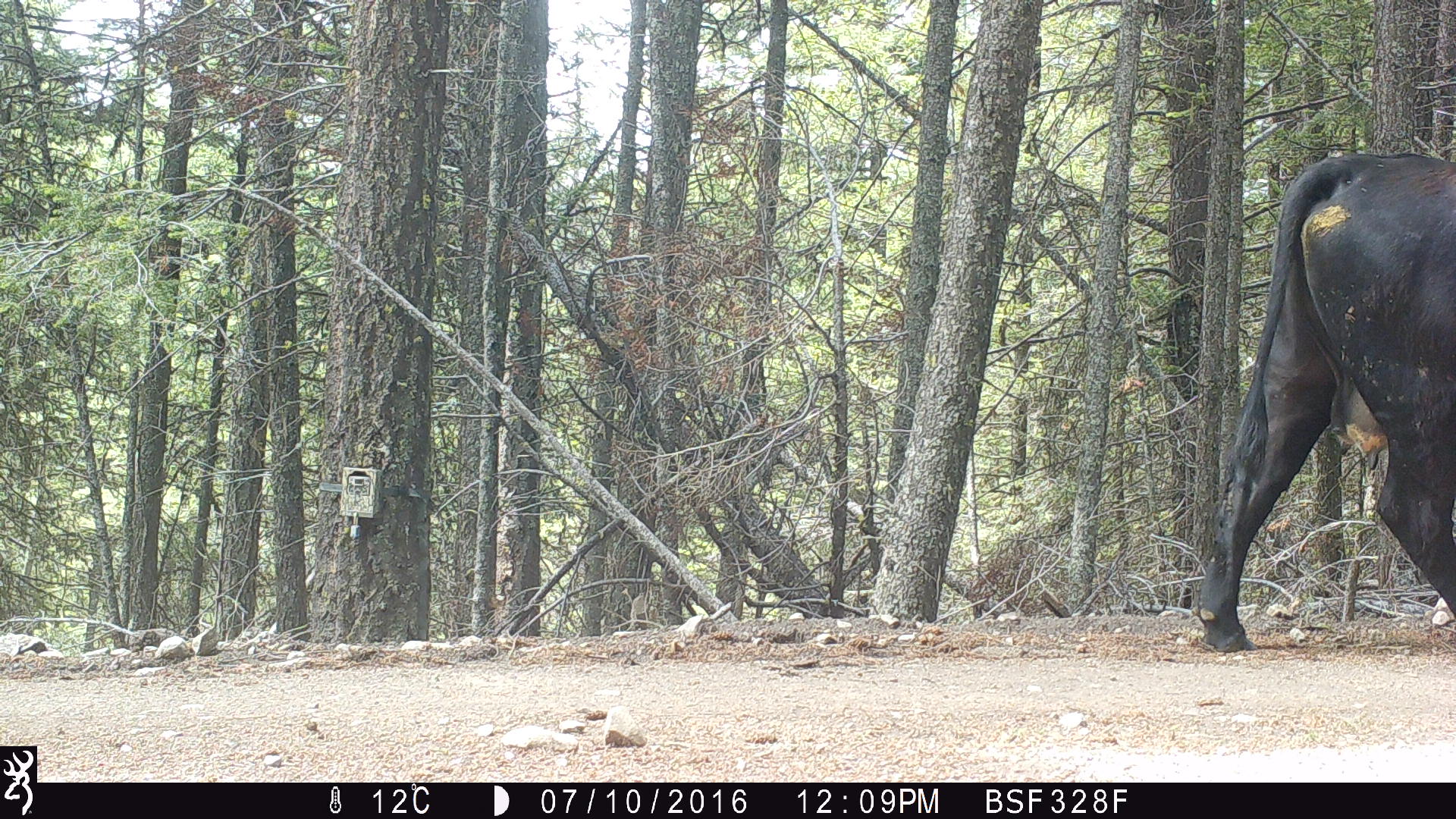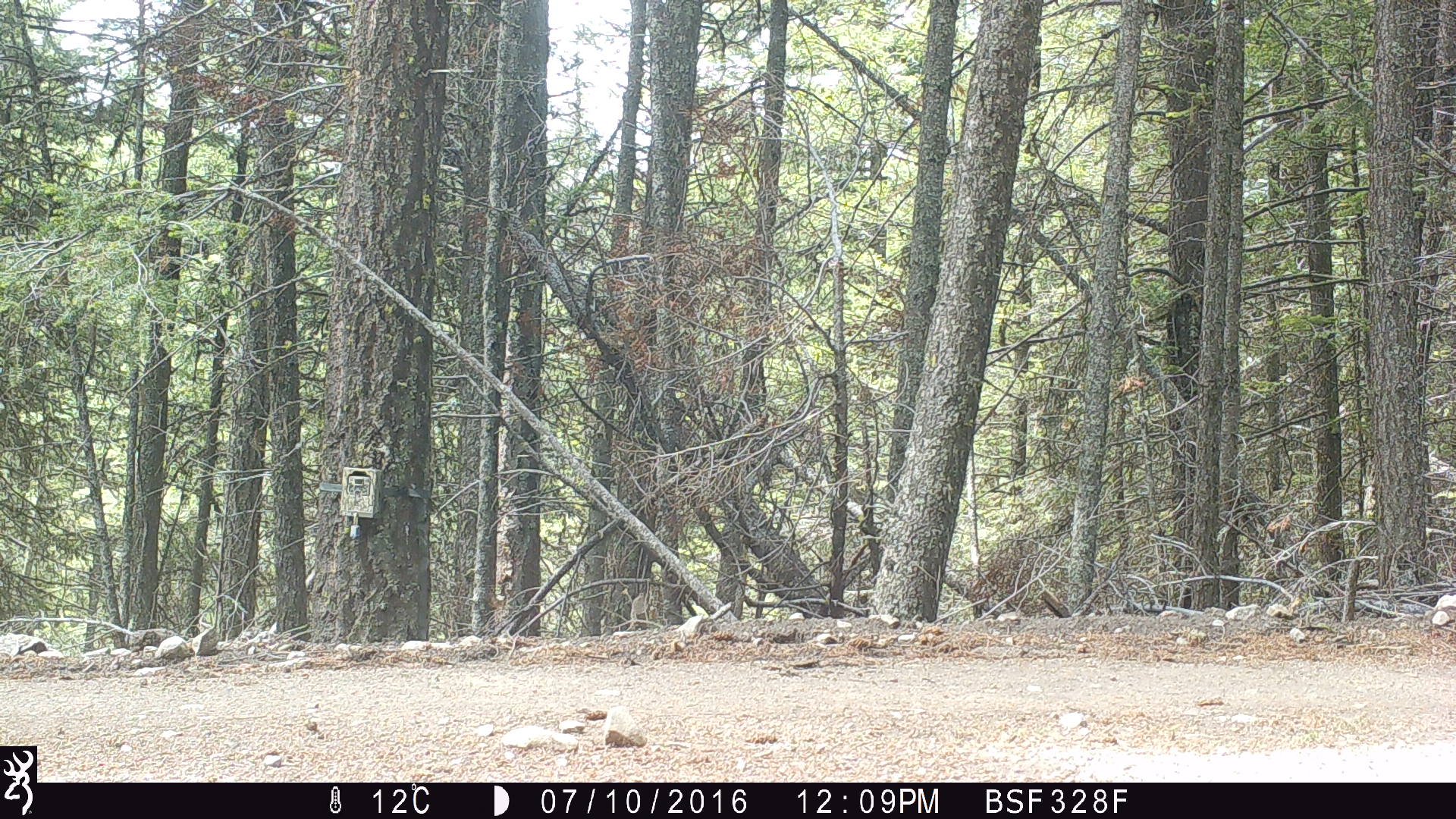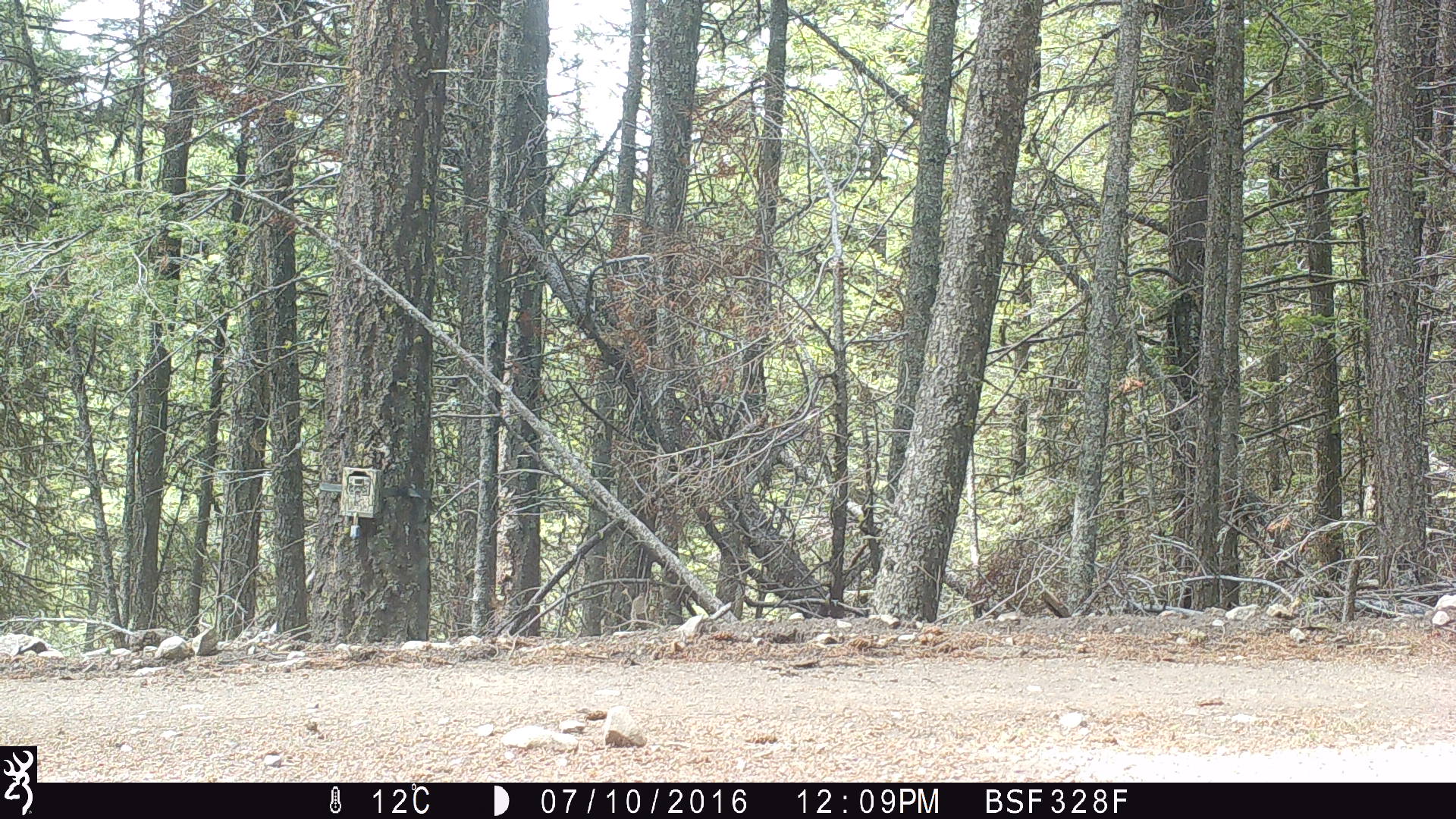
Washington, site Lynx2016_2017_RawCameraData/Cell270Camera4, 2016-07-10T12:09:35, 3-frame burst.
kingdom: Animalia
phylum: Chordata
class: Mammalia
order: Artiodactyla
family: Bovidae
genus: Bos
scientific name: Bos taurus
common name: domestic cattle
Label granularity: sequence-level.